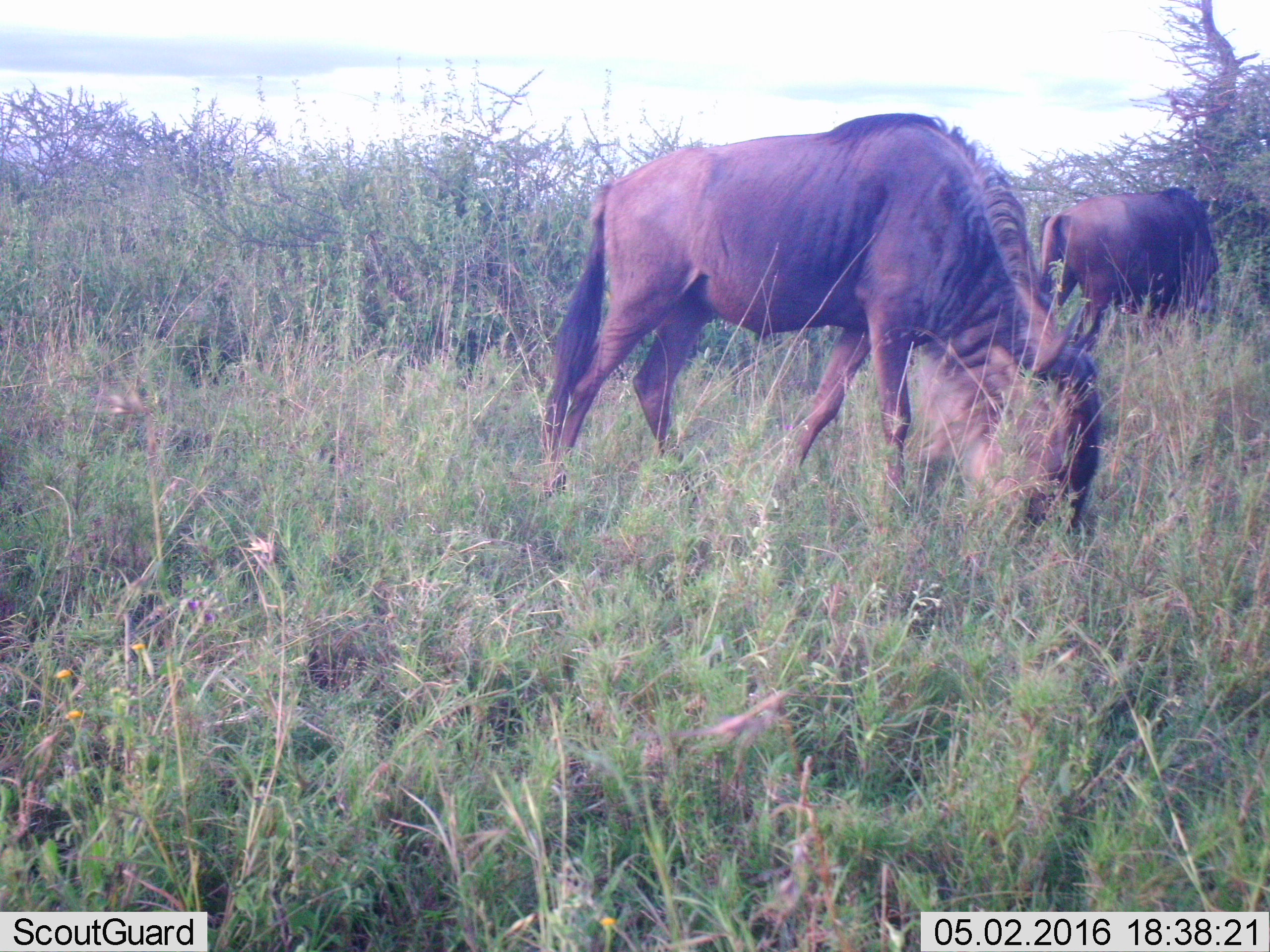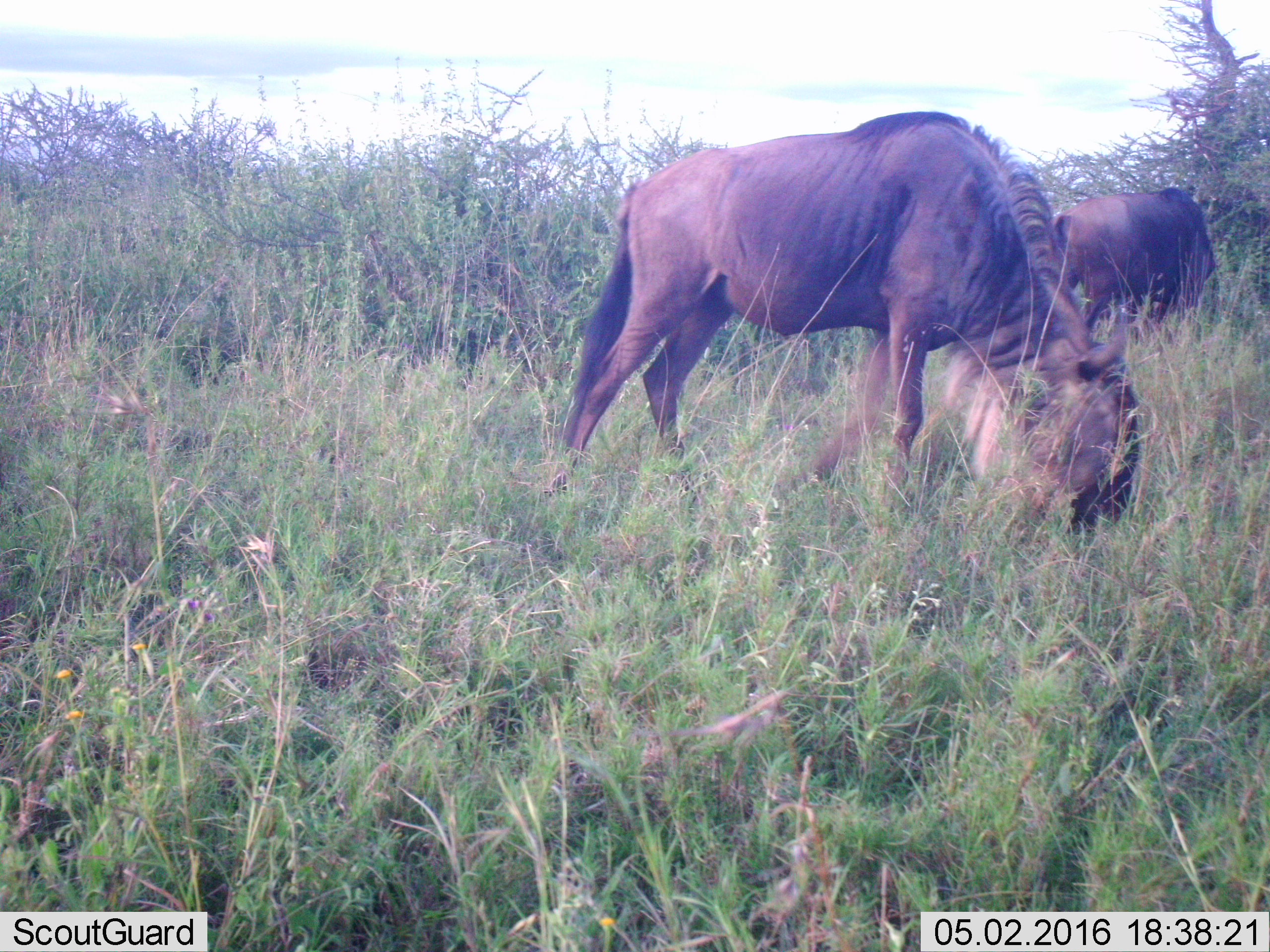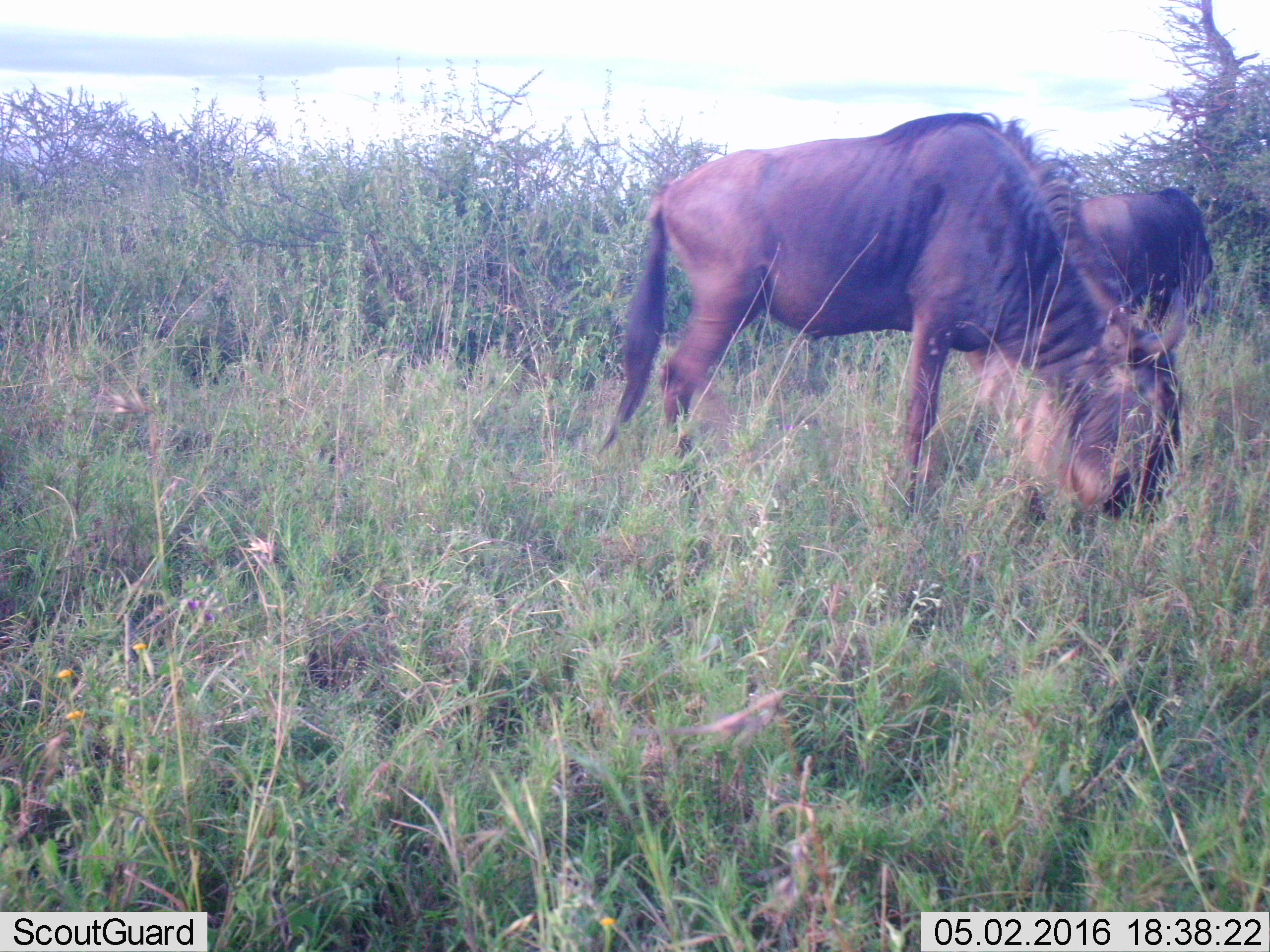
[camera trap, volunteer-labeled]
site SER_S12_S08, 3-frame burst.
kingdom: Animalia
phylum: Chordata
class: Mammalia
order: Artiodactyla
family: Bovidae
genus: Connochaetes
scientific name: Connochaetes taurinus taurinus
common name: blue wildebeest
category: wildebeestblue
Wildebeestblue (blue wildebeest) (Connochaetes taurinus taurinus), count 2. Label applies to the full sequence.